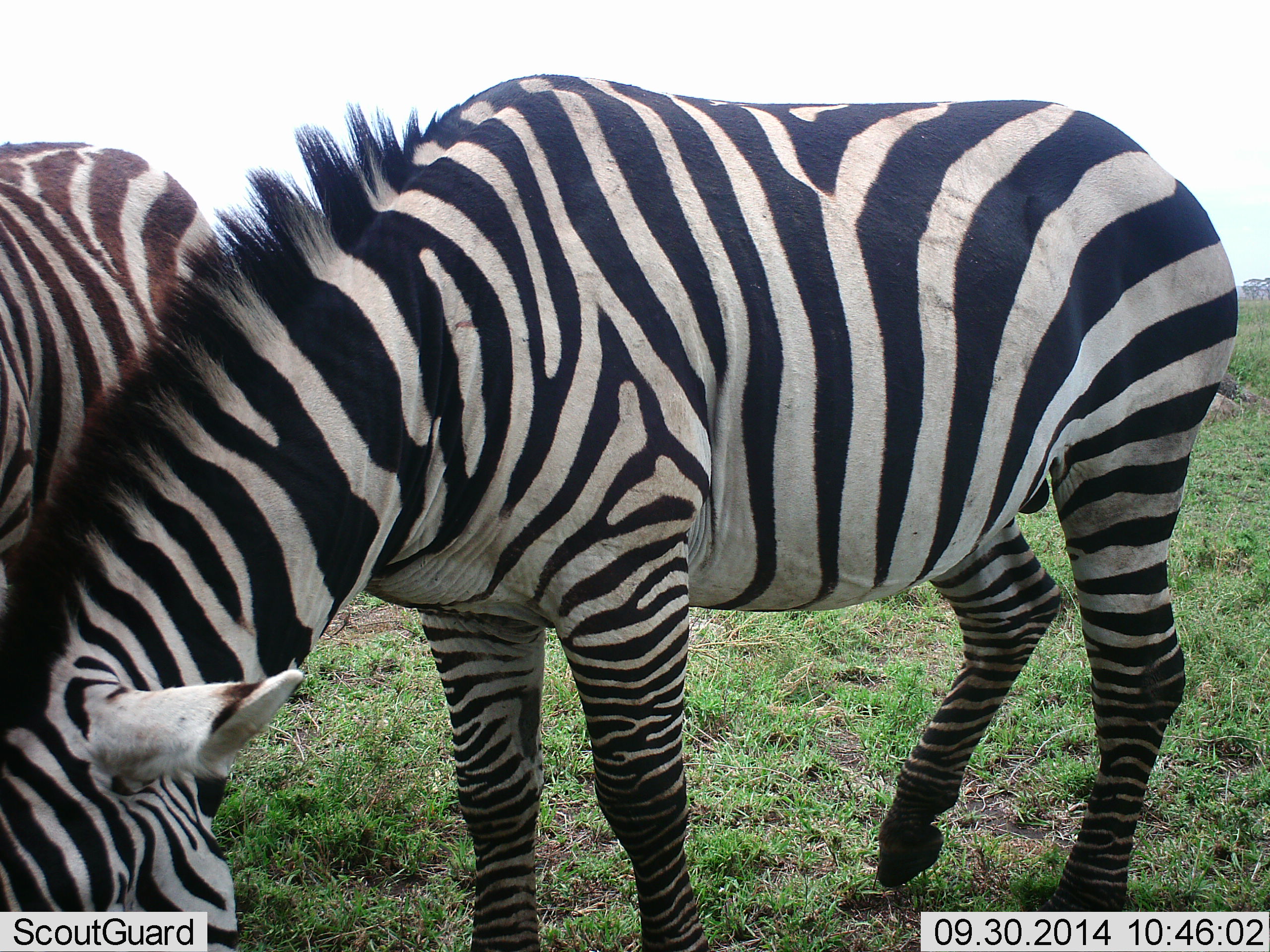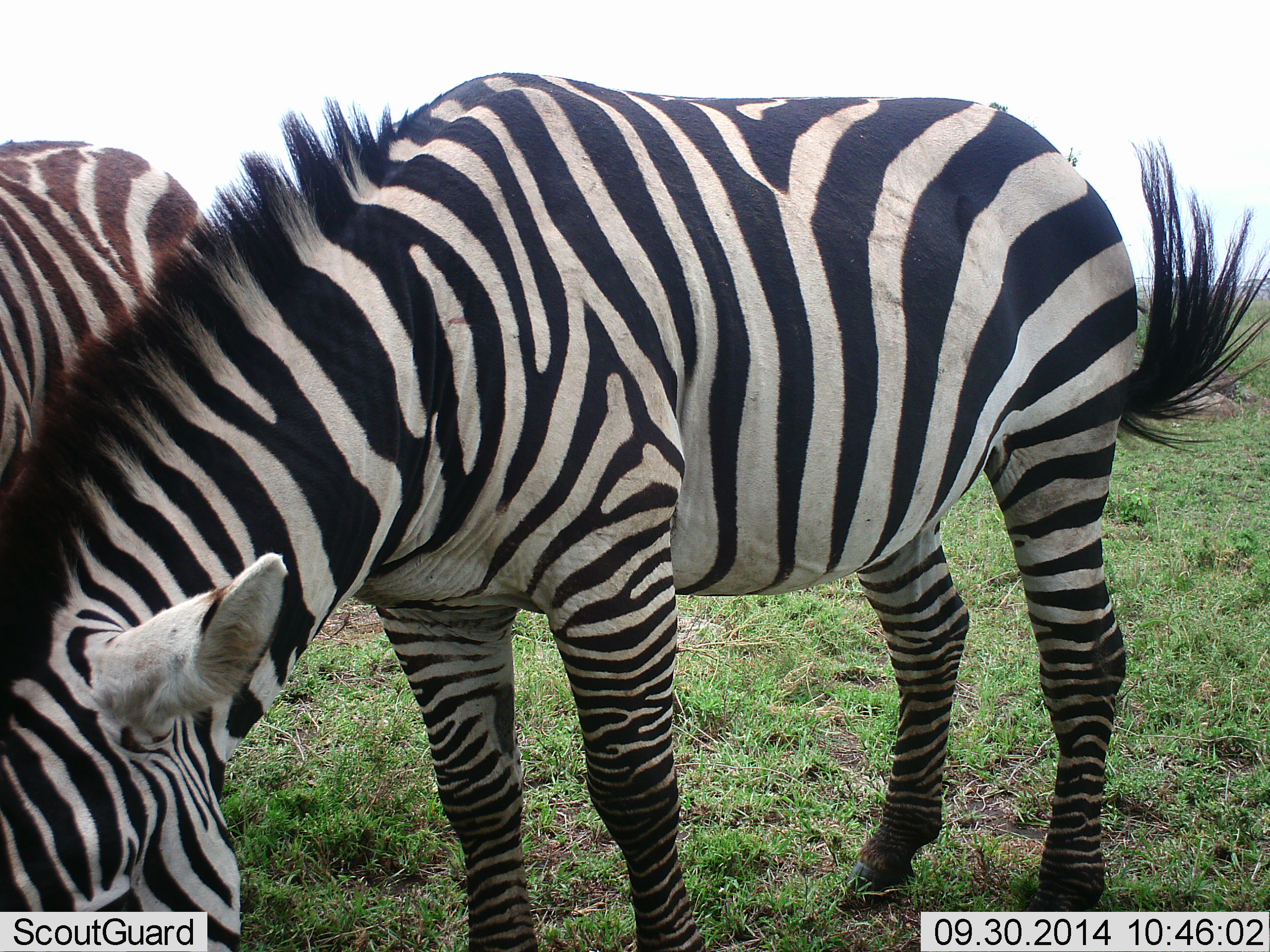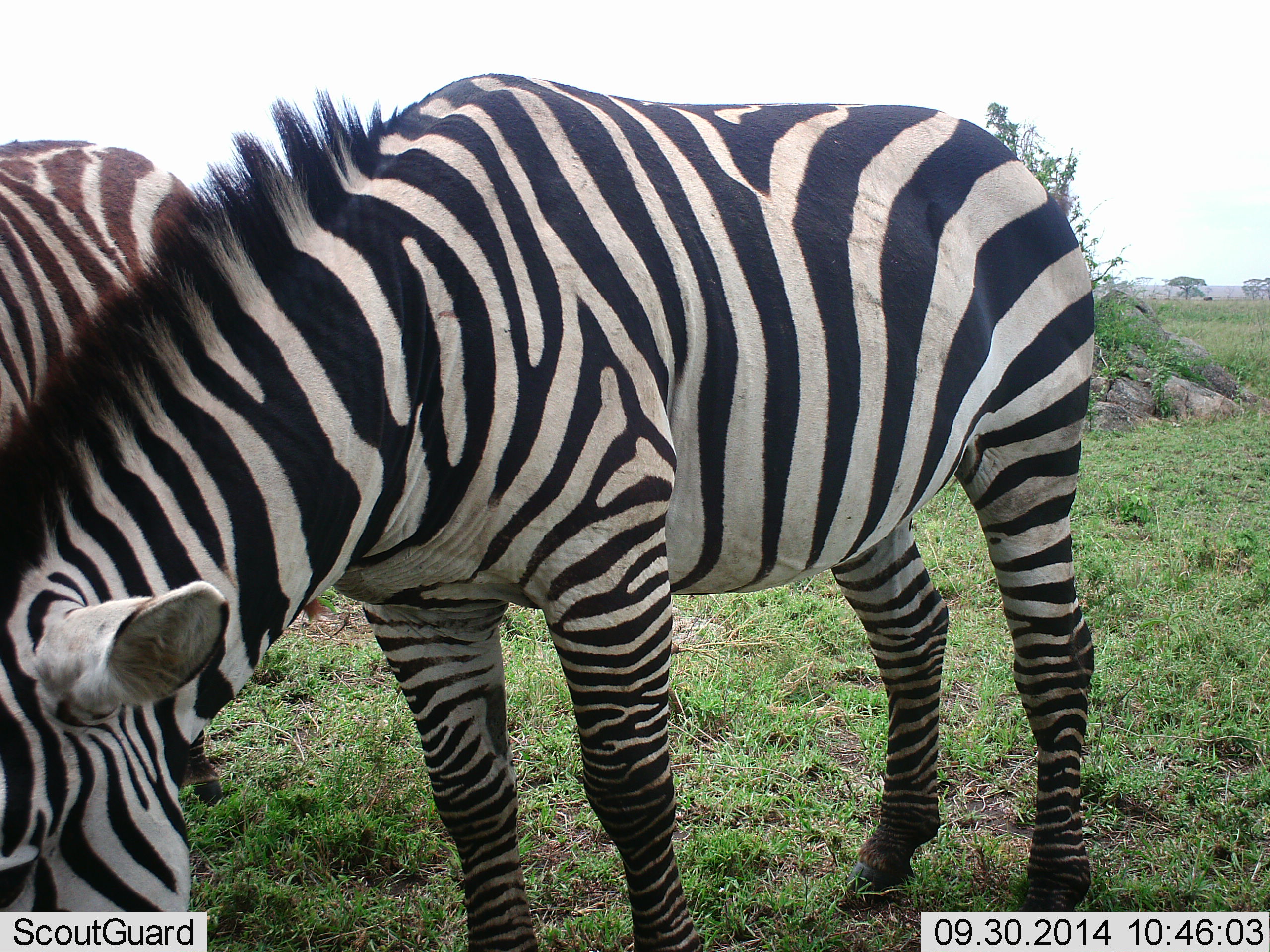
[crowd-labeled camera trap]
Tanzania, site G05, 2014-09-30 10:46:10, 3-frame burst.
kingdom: Animalia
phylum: Chordata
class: Mammalia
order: Perissodactyla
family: Equidae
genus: Equus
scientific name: Equus quagga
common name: plains zebra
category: zebra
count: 2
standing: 40%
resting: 0%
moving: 0%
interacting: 0%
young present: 0%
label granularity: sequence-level